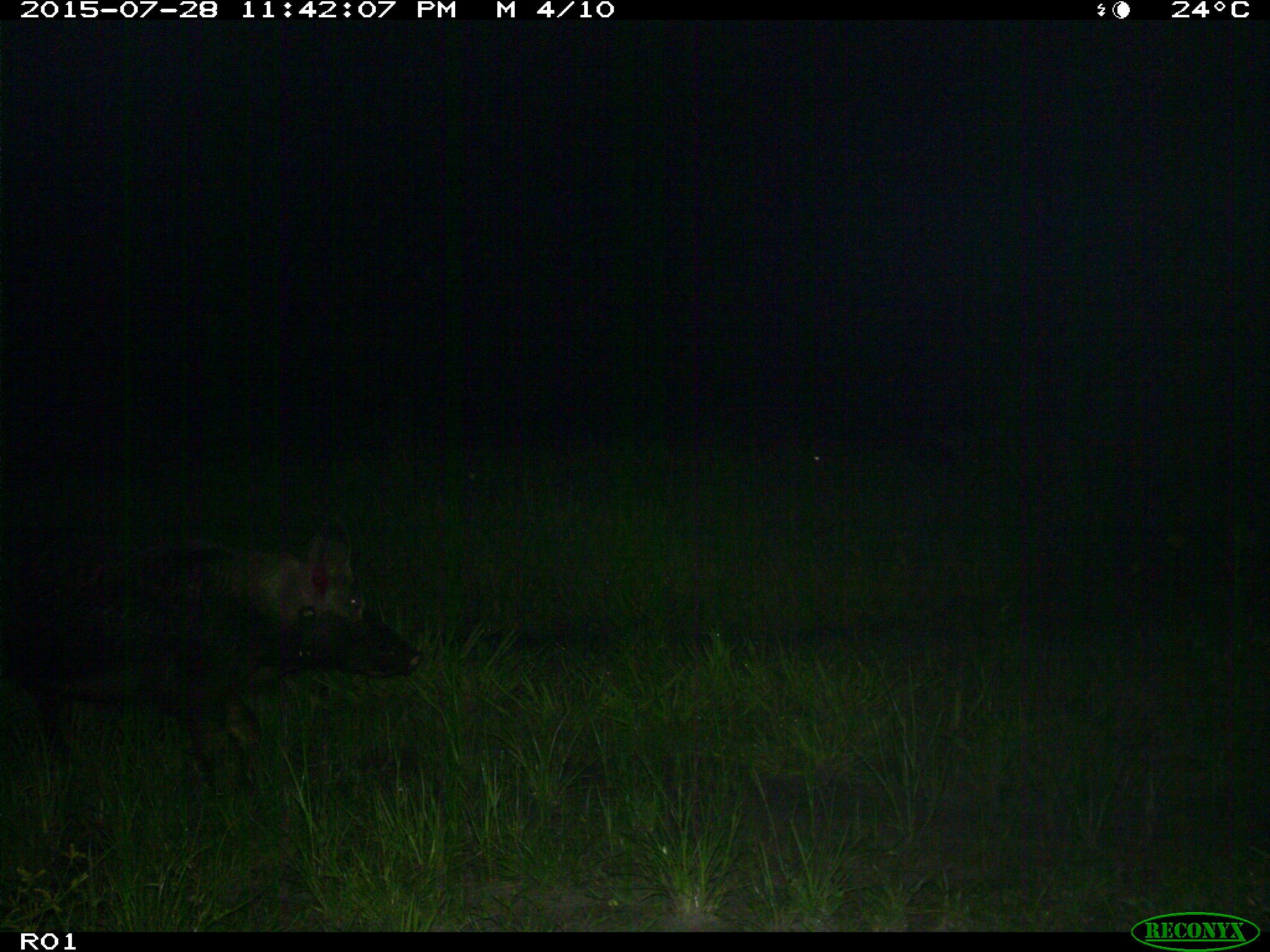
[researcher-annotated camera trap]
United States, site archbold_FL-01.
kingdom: Animalia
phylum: Chordata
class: Mammalia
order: Artiodactyla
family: Suidae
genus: Sus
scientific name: Sus scrofa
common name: wild boar